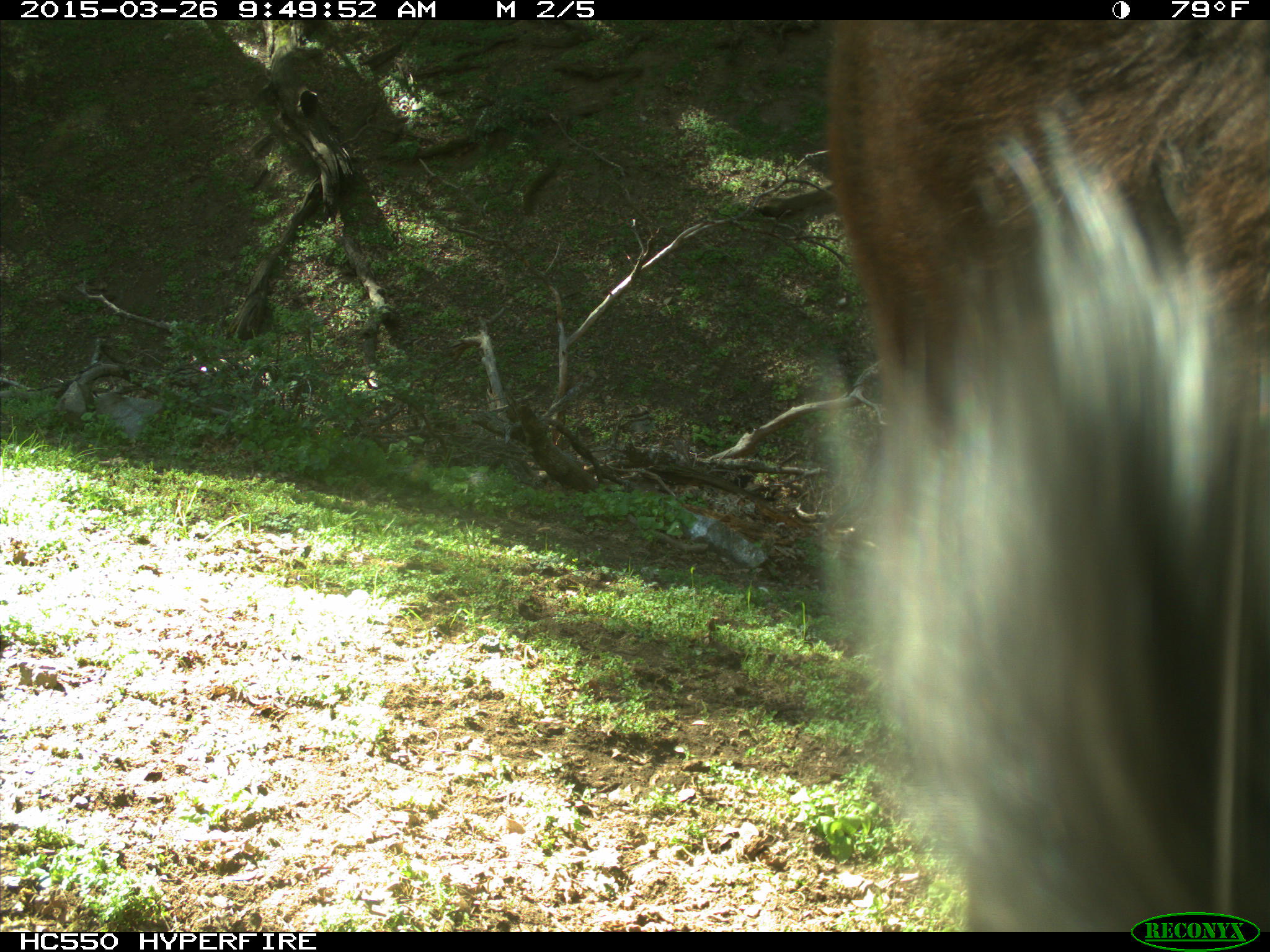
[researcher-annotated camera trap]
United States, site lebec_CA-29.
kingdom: Animalia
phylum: Chordata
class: Mammalia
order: Artiodactyla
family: Bovidae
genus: Bos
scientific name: Bos taurus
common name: domestic cow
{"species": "Bos taurus (domestic cow)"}